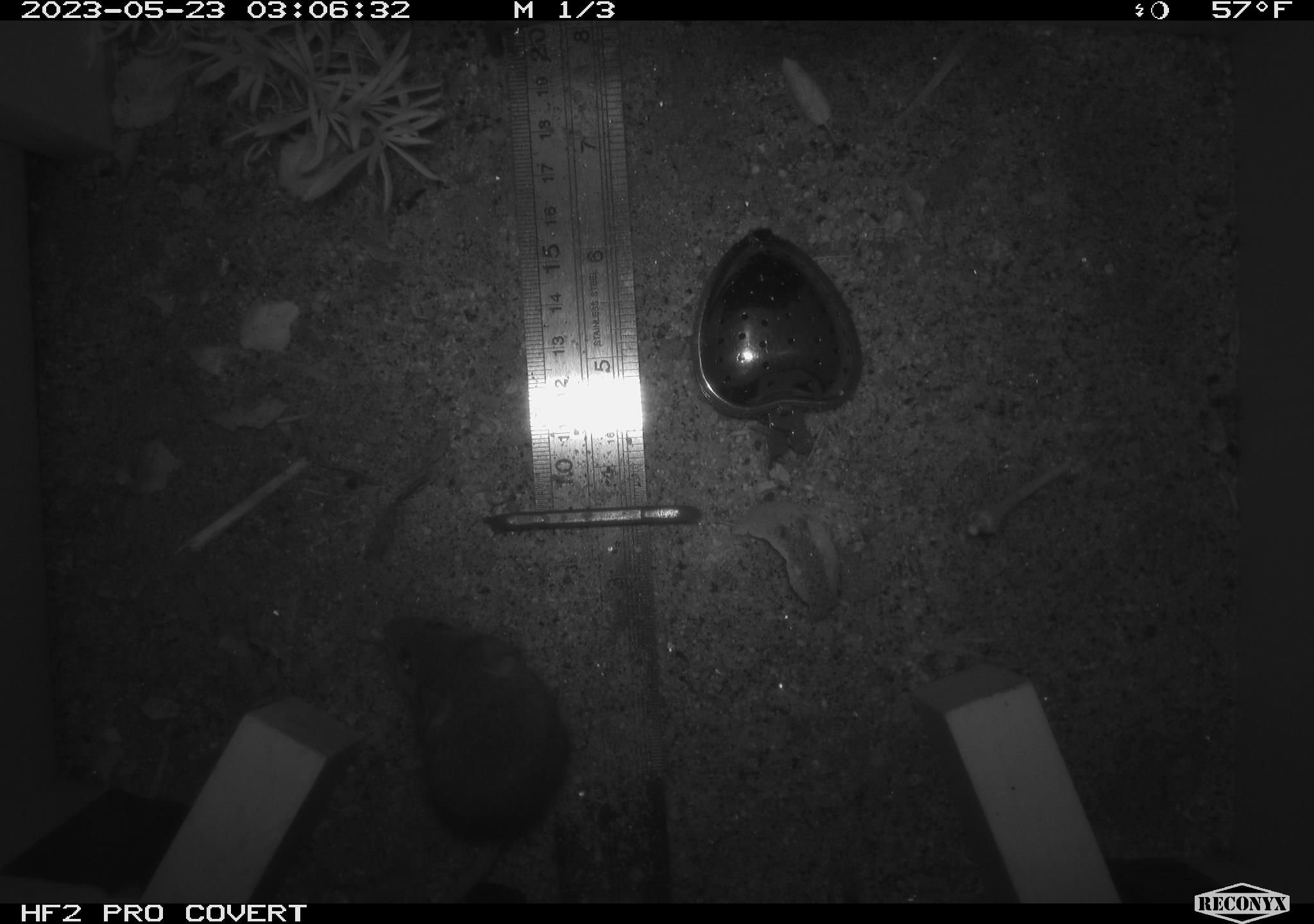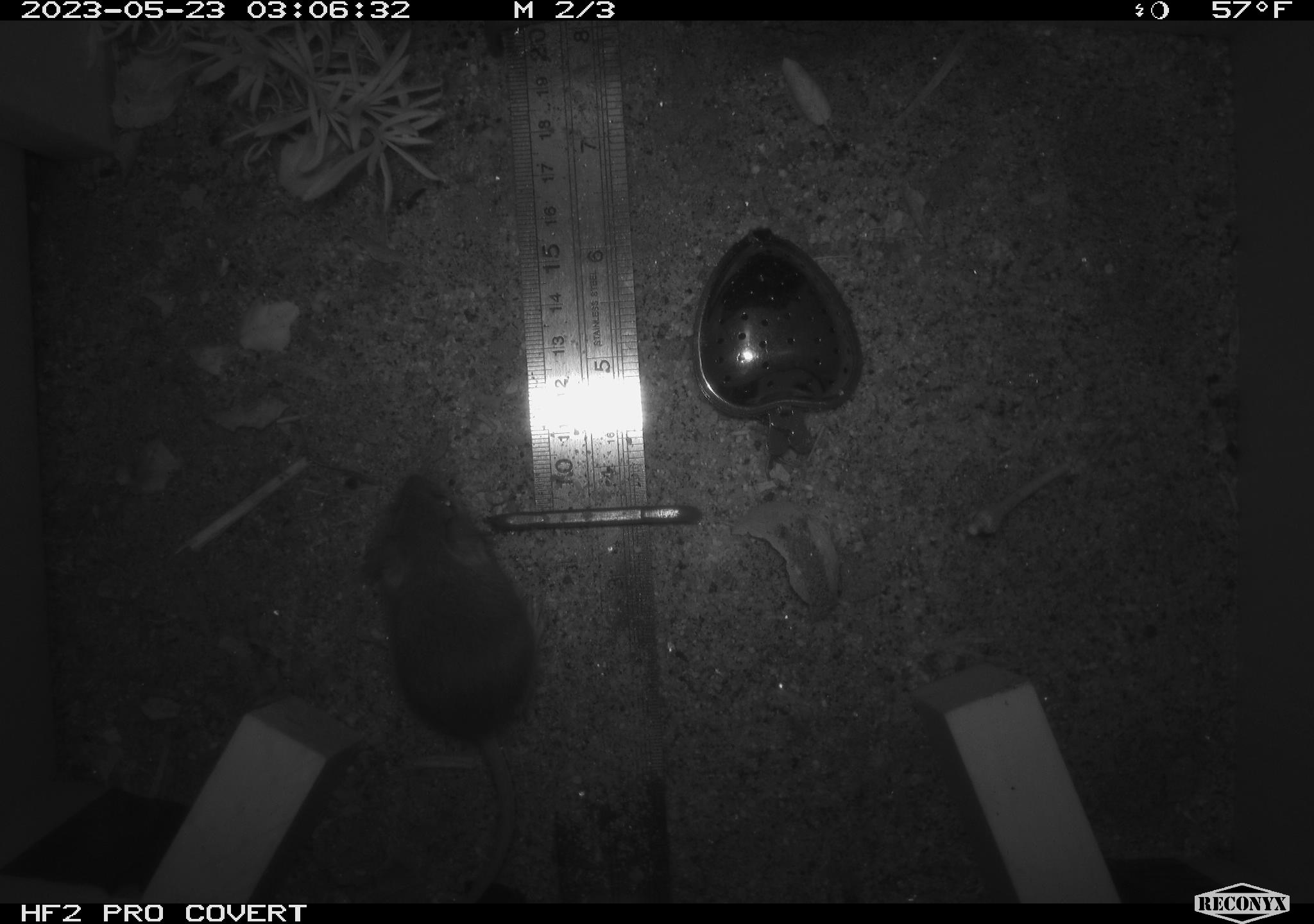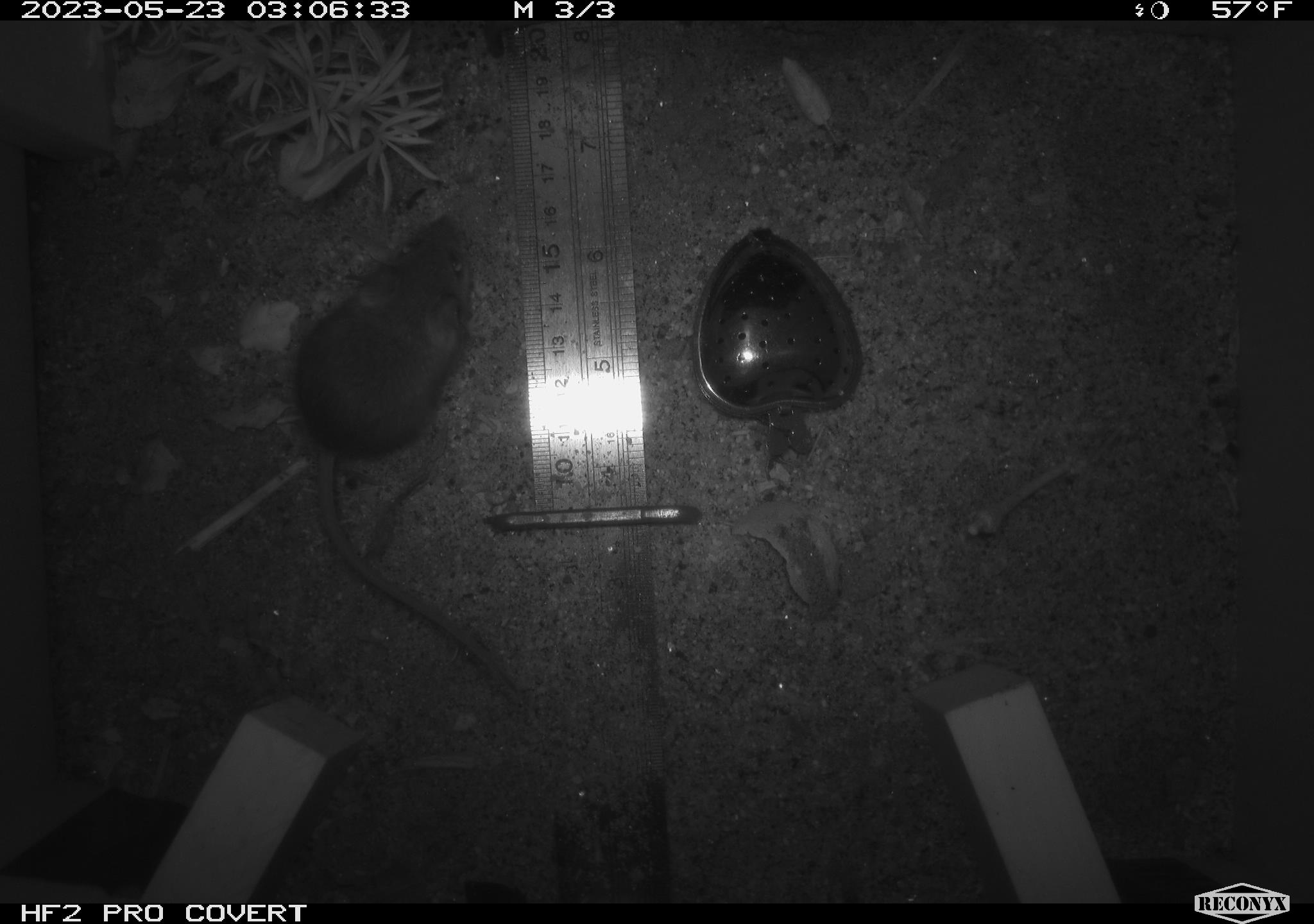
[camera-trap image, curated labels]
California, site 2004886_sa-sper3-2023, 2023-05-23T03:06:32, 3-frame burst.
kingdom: Animalia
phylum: Chordata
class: Mammalia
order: Rodentia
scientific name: Rodentia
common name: mouse species